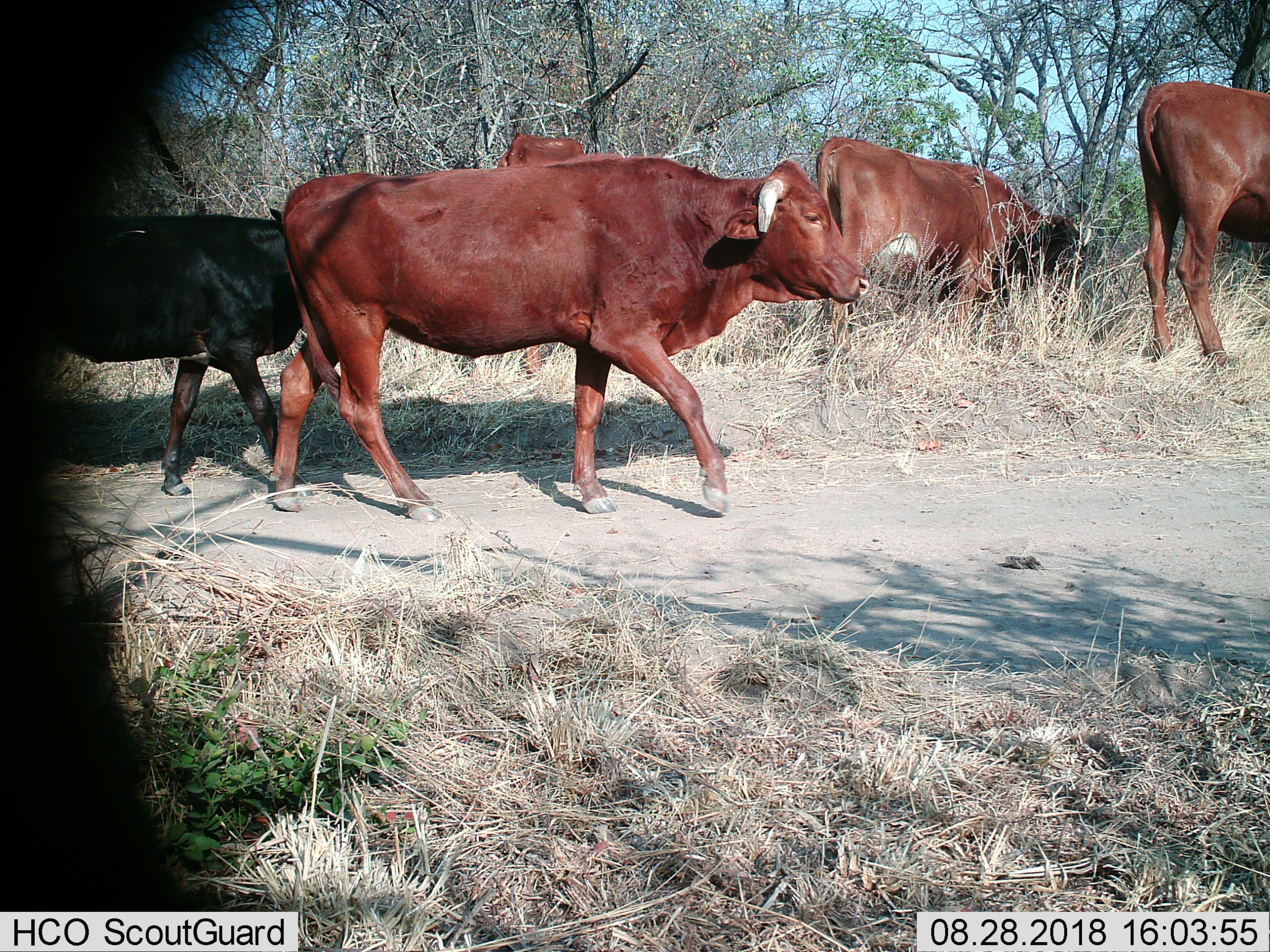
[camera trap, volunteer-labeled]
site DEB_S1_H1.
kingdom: Animalia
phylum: Chordata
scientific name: Vertebrata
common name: domestic animal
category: domesticanimal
Domesticanimal (domestic animal) (Vertebrata), count 5. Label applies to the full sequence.